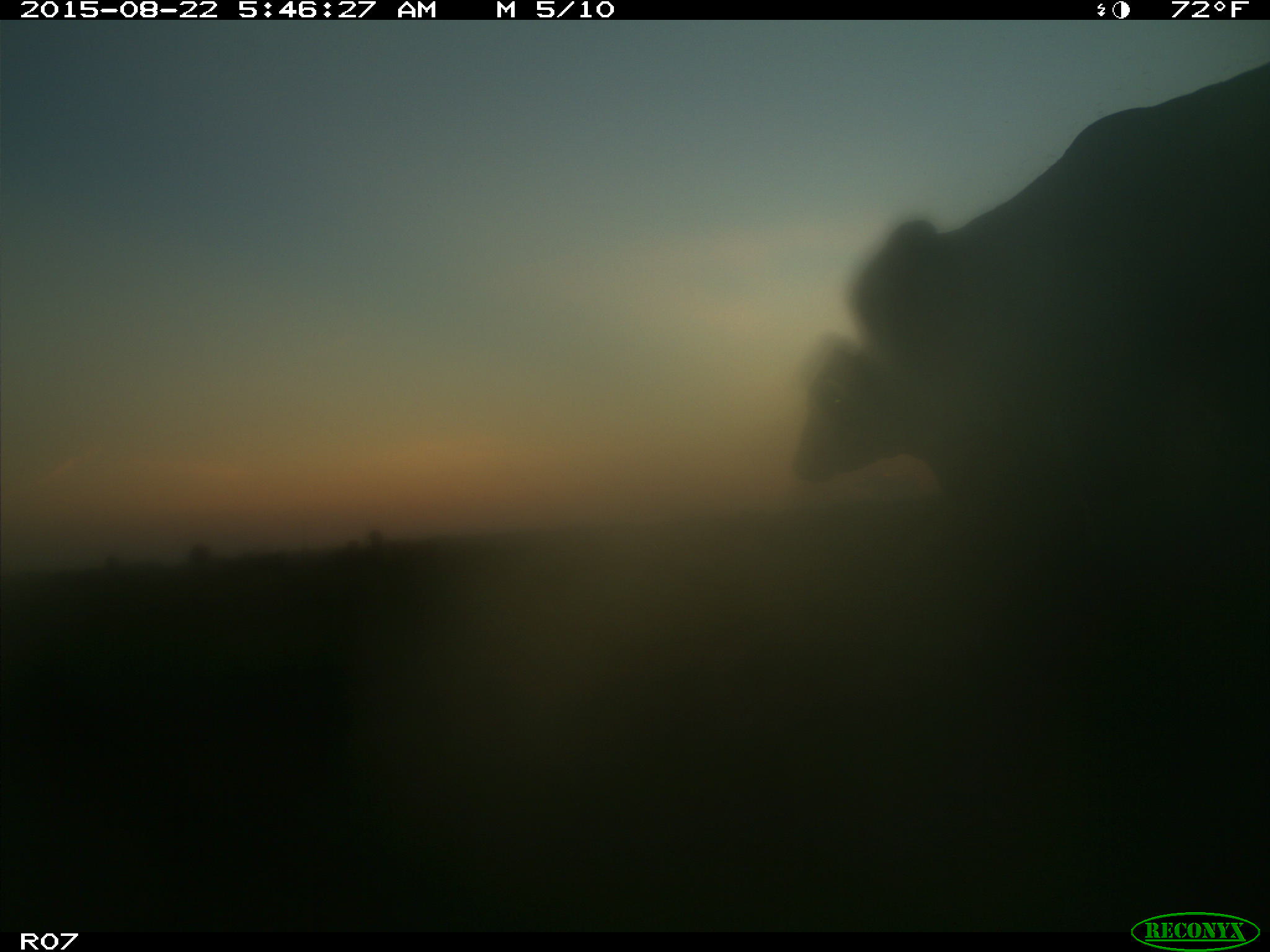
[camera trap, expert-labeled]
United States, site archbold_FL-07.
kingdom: Animalia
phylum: Chordata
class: Mammalia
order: Artiodactyla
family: Bovidae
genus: Bos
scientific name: Bos taurus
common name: domestic cow